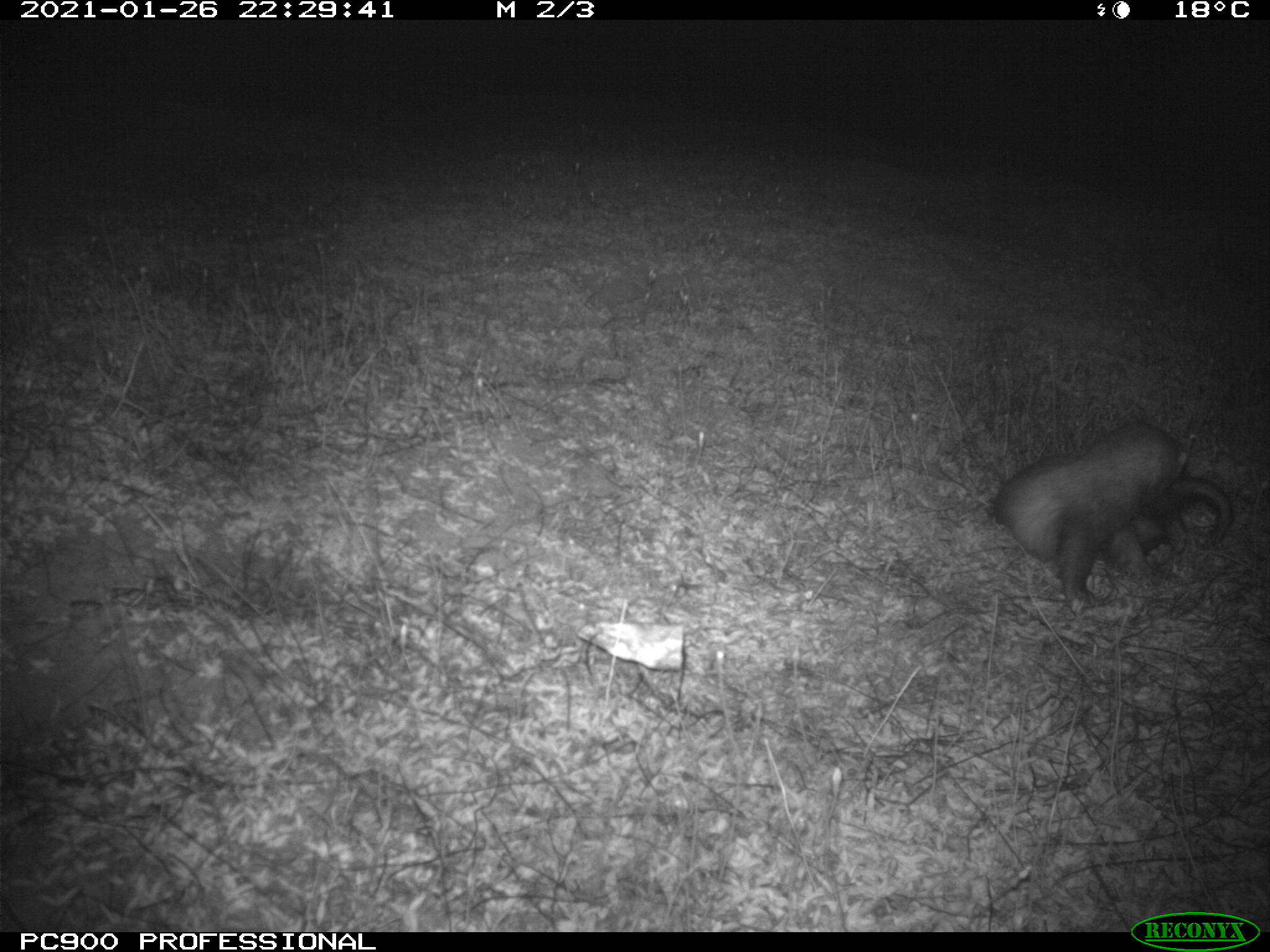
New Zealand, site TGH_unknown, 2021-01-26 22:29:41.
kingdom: Animalia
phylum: Chordata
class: Mammalia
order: Carnivora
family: Mustelidae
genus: Mustela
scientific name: Mustela furo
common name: ferret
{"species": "ferret (Mustela furo)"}